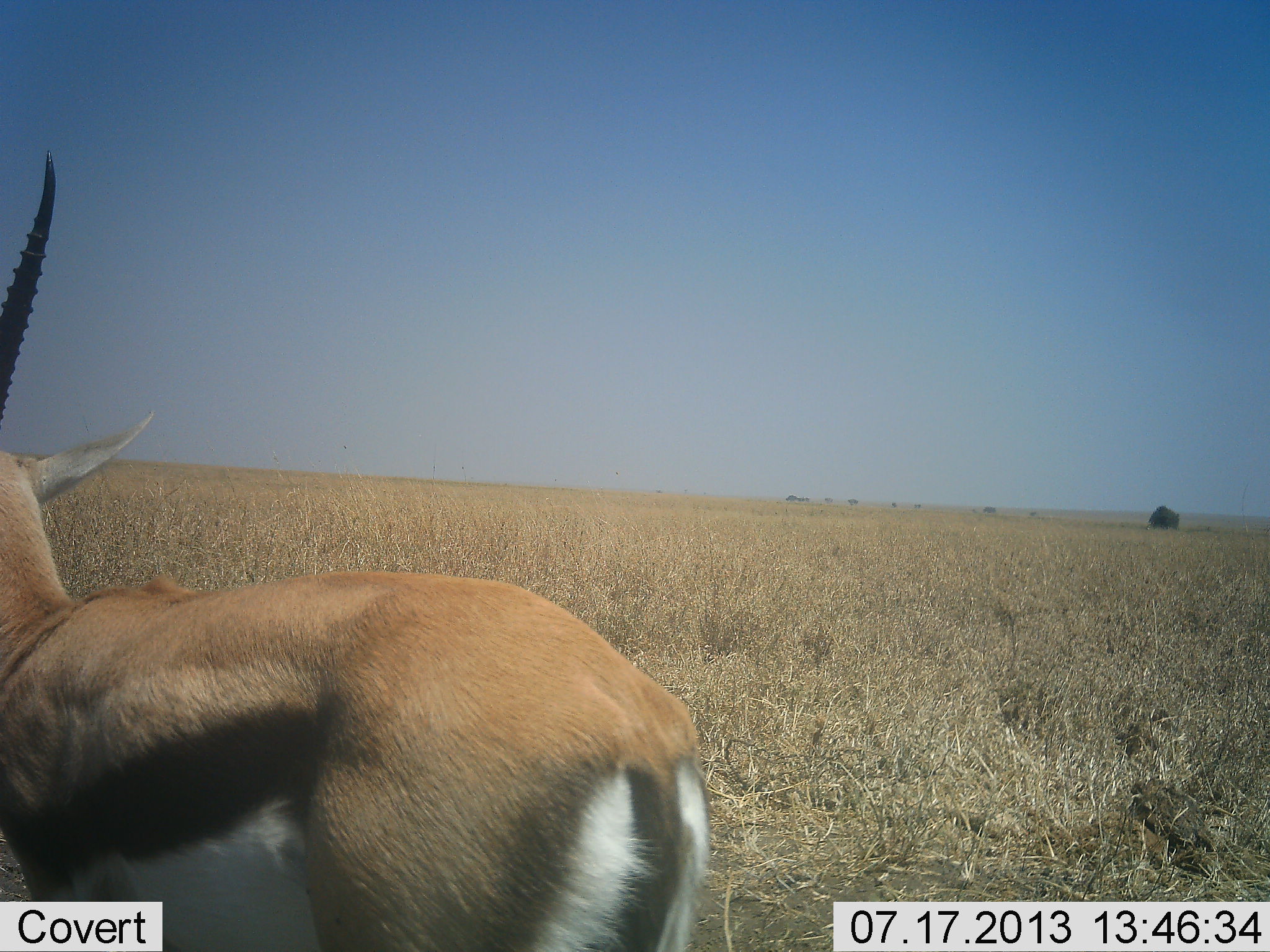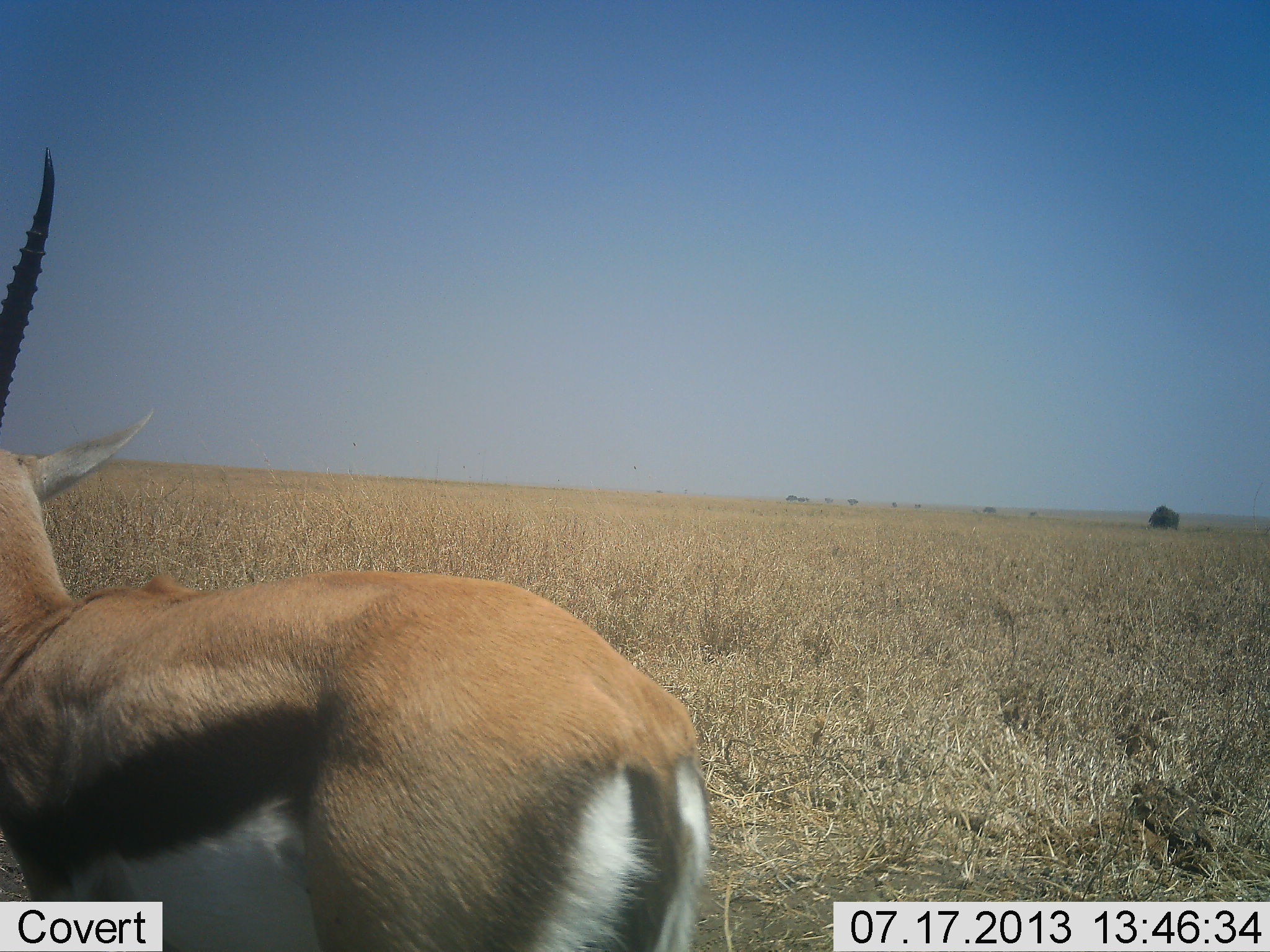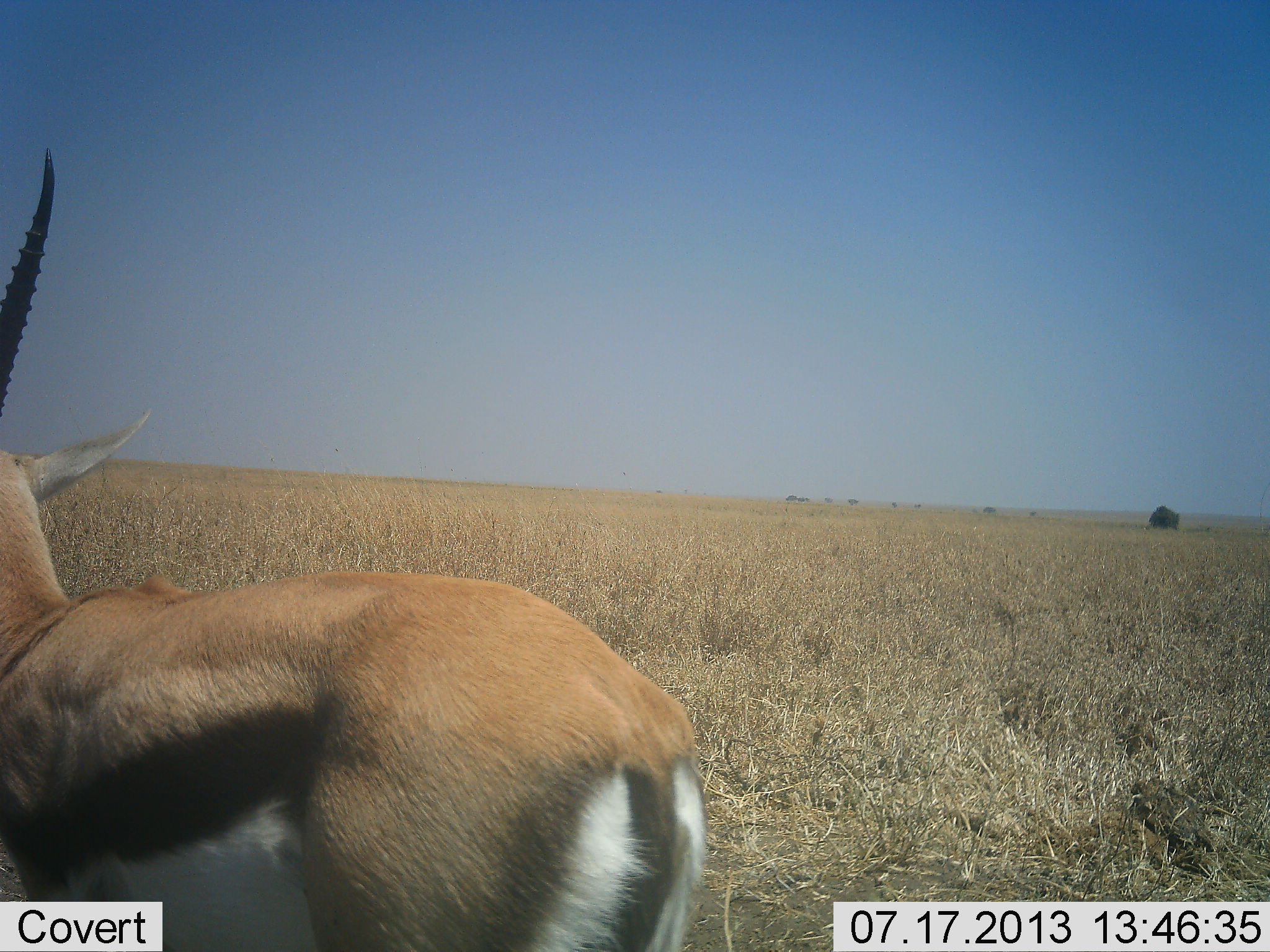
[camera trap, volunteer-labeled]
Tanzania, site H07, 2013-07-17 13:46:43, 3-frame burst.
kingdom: Animalia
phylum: Chordata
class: Mammalia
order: Artiodactyla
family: Bovidae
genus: Eudorcas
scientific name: Eudorcas thomsonii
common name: thomson's gazelle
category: gazellethomsons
Gazellethomsons (thomson's gazelle) (Eudorcas thomsonii), count 1. Behavior (volunteer vote fractions): standing 100%, resting 0%, moving 0%, interacting 0%. Young present (vote fraction): 0%. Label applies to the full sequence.